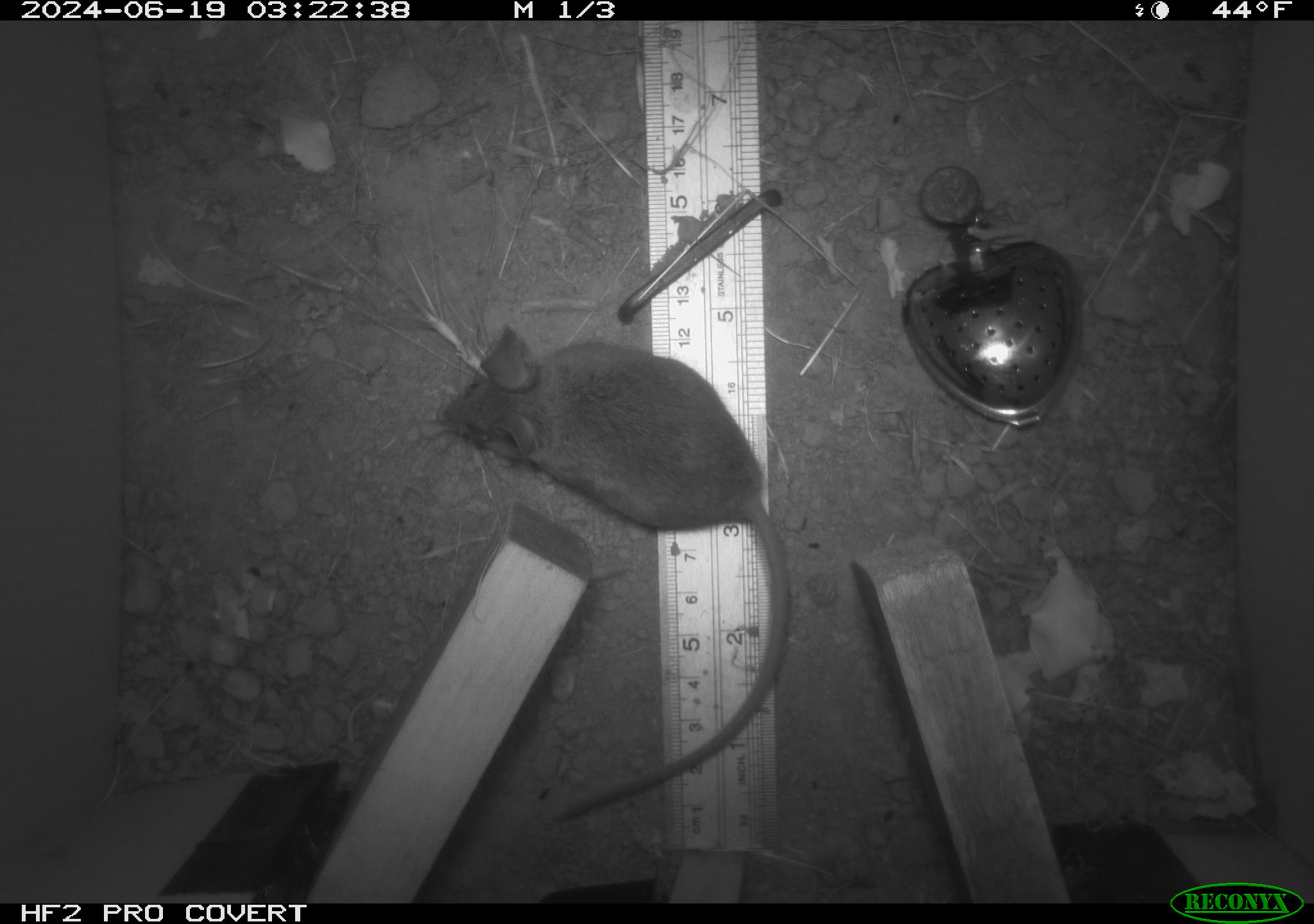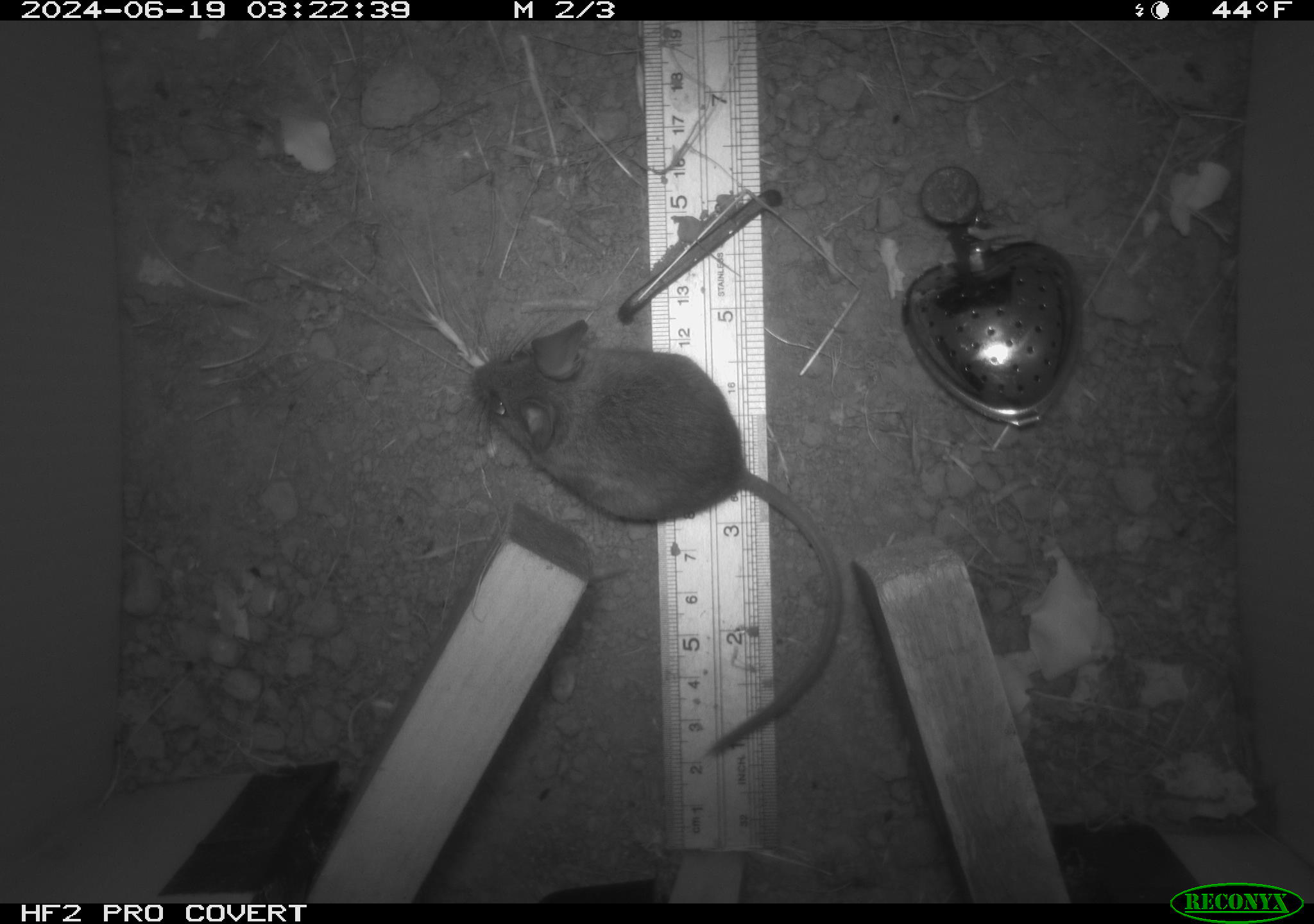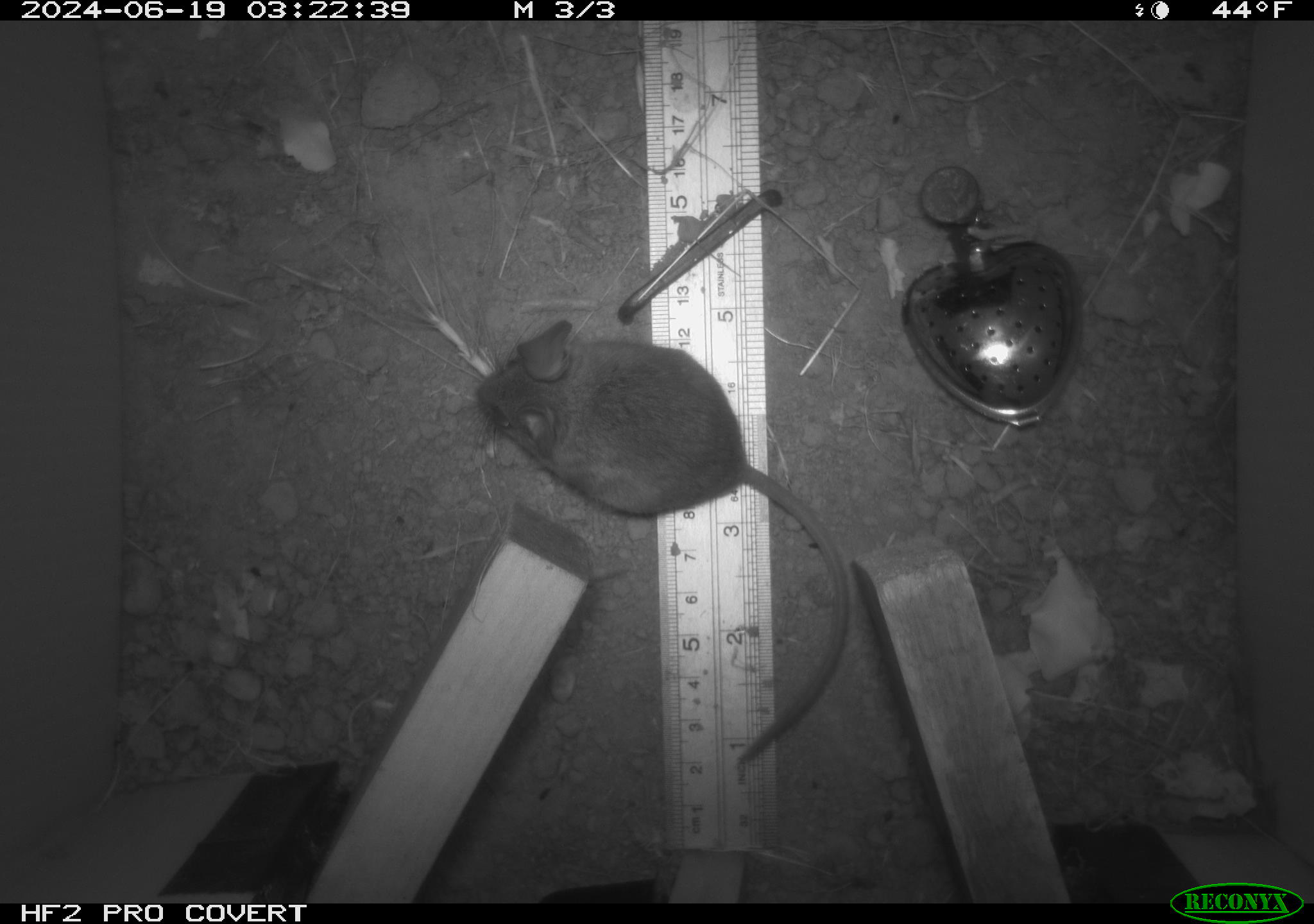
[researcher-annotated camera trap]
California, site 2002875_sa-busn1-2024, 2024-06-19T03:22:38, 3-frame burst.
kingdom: Animalia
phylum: Chordata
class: Mammalia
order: Rodentia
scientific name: Rodentia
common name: rodent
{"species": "rodent (Rodentia)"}